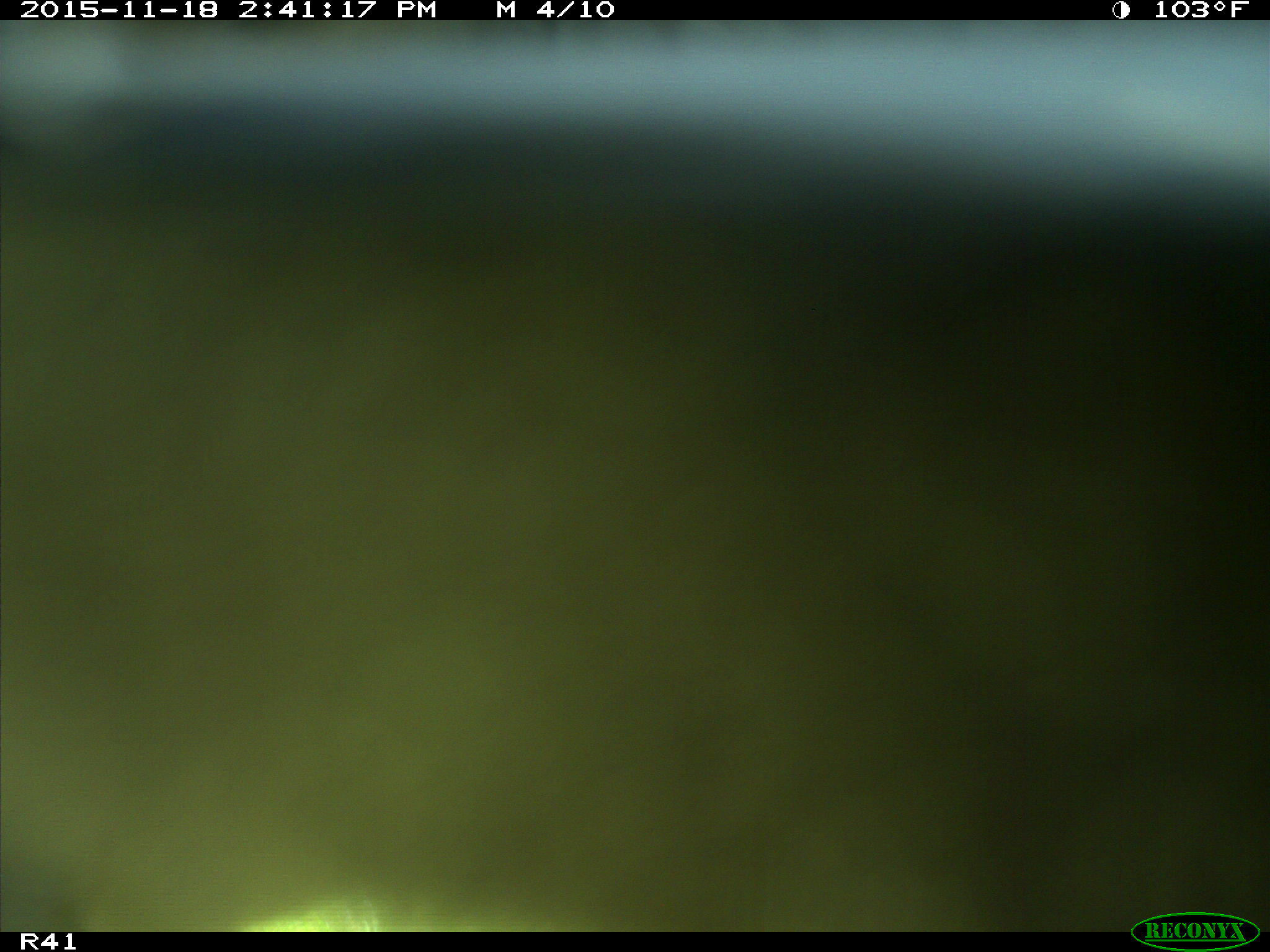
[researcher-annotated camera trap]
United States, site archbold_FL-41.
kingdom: Animalia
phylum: Chordata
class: Mammalia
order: Artiodactyla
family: Bovidae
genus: Bos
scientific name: Bos taurus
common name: domestic cow